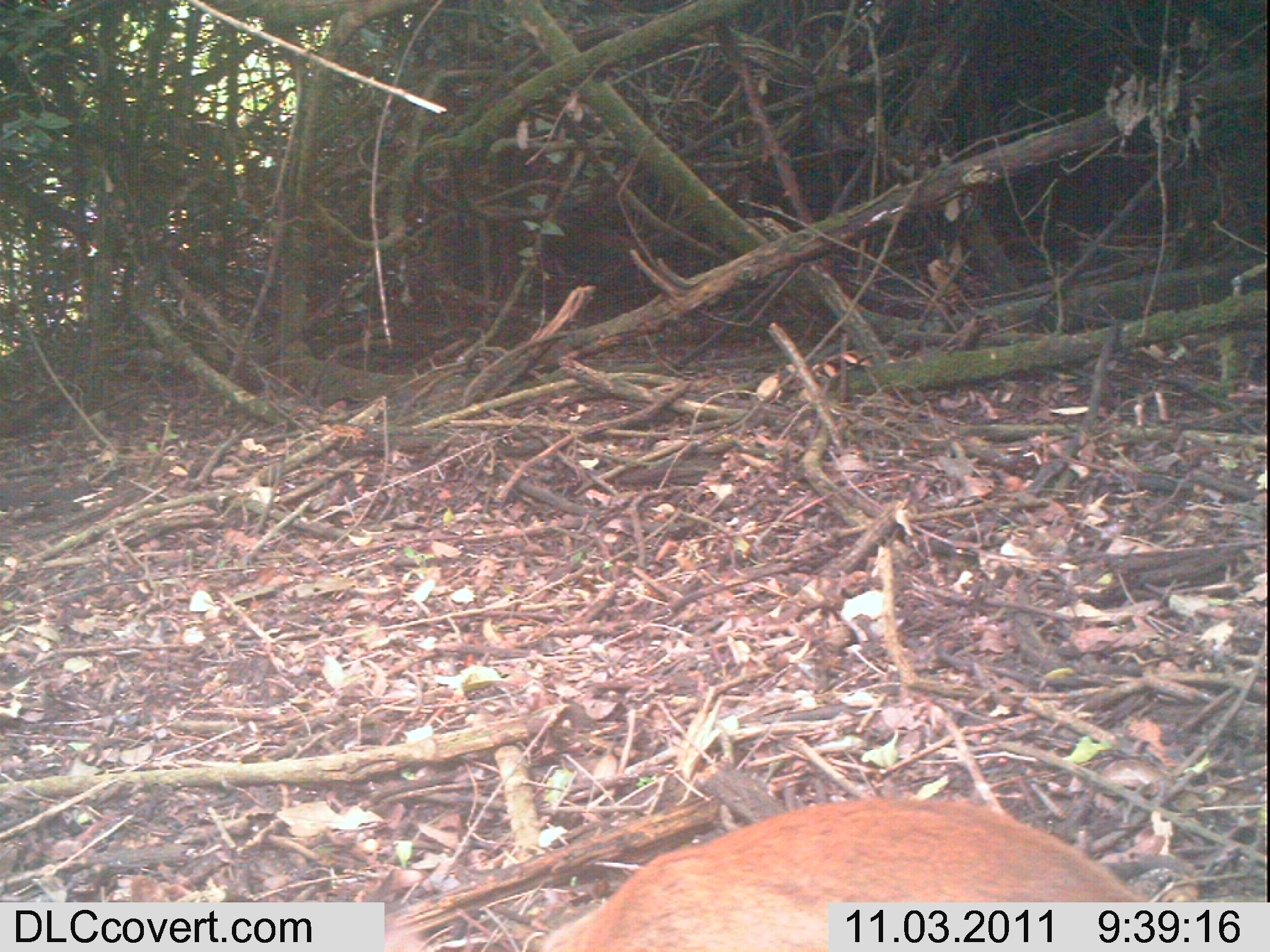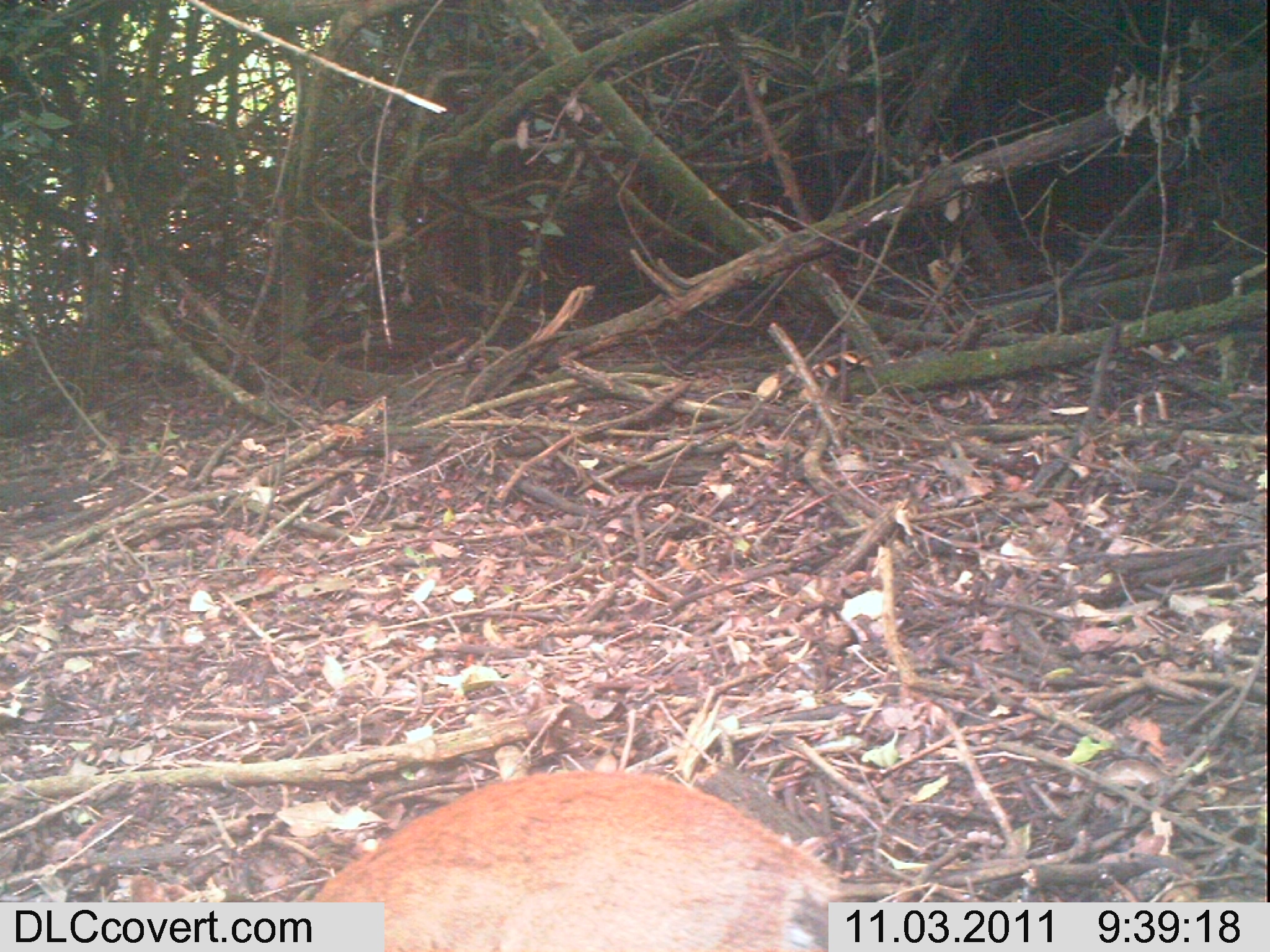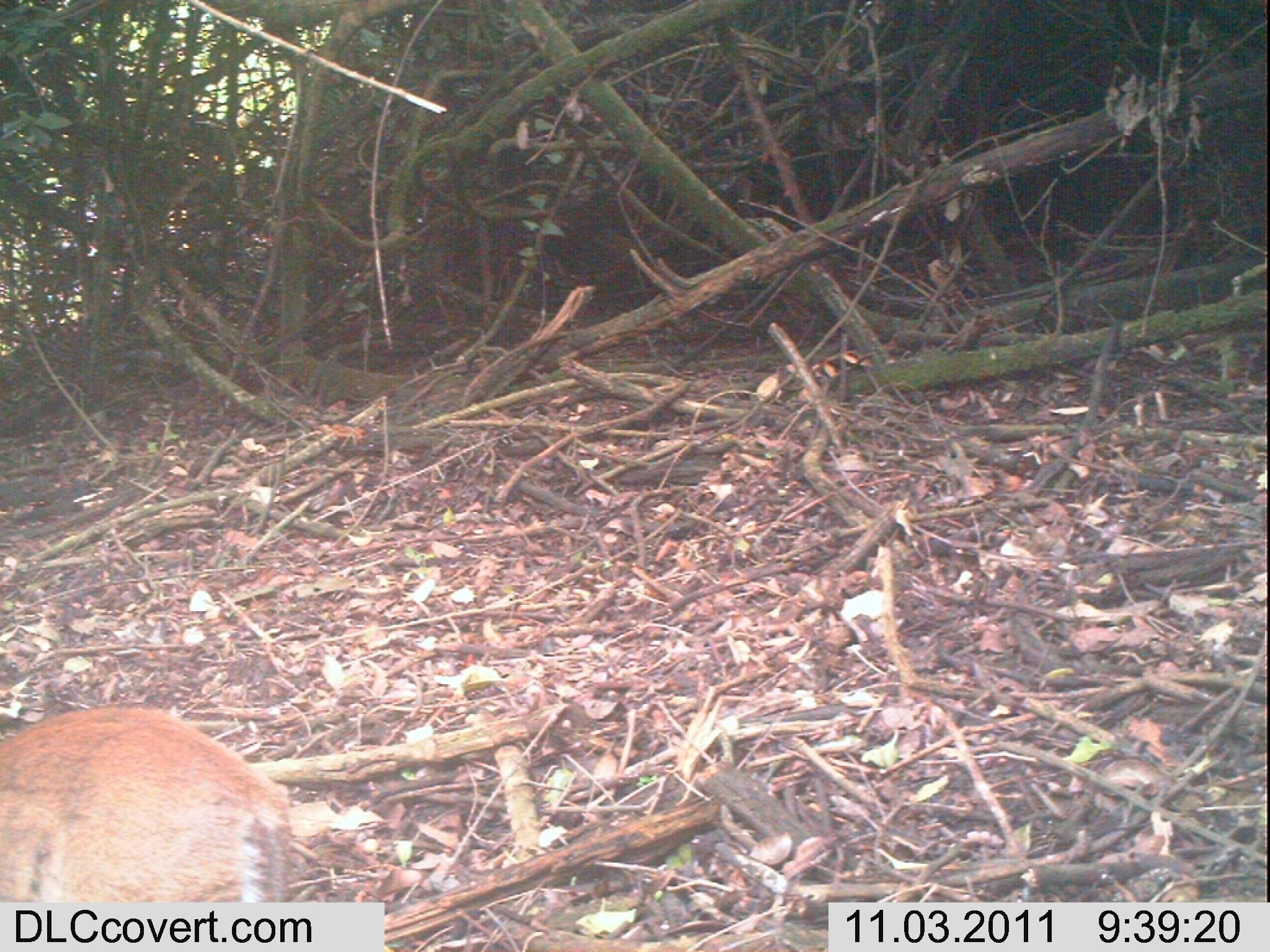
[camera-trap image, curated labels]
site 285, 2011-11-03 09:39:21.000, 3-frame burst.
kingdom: Animalia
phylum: Chordata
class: Mammalia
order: Artiodactyla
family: Bovidae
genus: Nesotragus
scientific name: Nesotragus moschatus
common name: suni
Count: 1.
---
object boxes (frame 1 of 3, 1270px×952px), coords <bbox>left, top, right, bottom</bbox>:
nesotragus moschatus: <bbox>528, 793, 1148, 952</bbox>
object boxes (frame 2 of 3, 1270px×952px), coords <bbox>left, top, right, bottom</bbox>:
nesotragus moschatus: <bbox>310, 770, 845, 952</bbox>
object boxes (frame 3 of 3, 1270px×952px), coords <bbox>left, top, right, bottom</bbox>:
nesotragus moschatus: <bbox>0, 705, 294, 902</bbox>